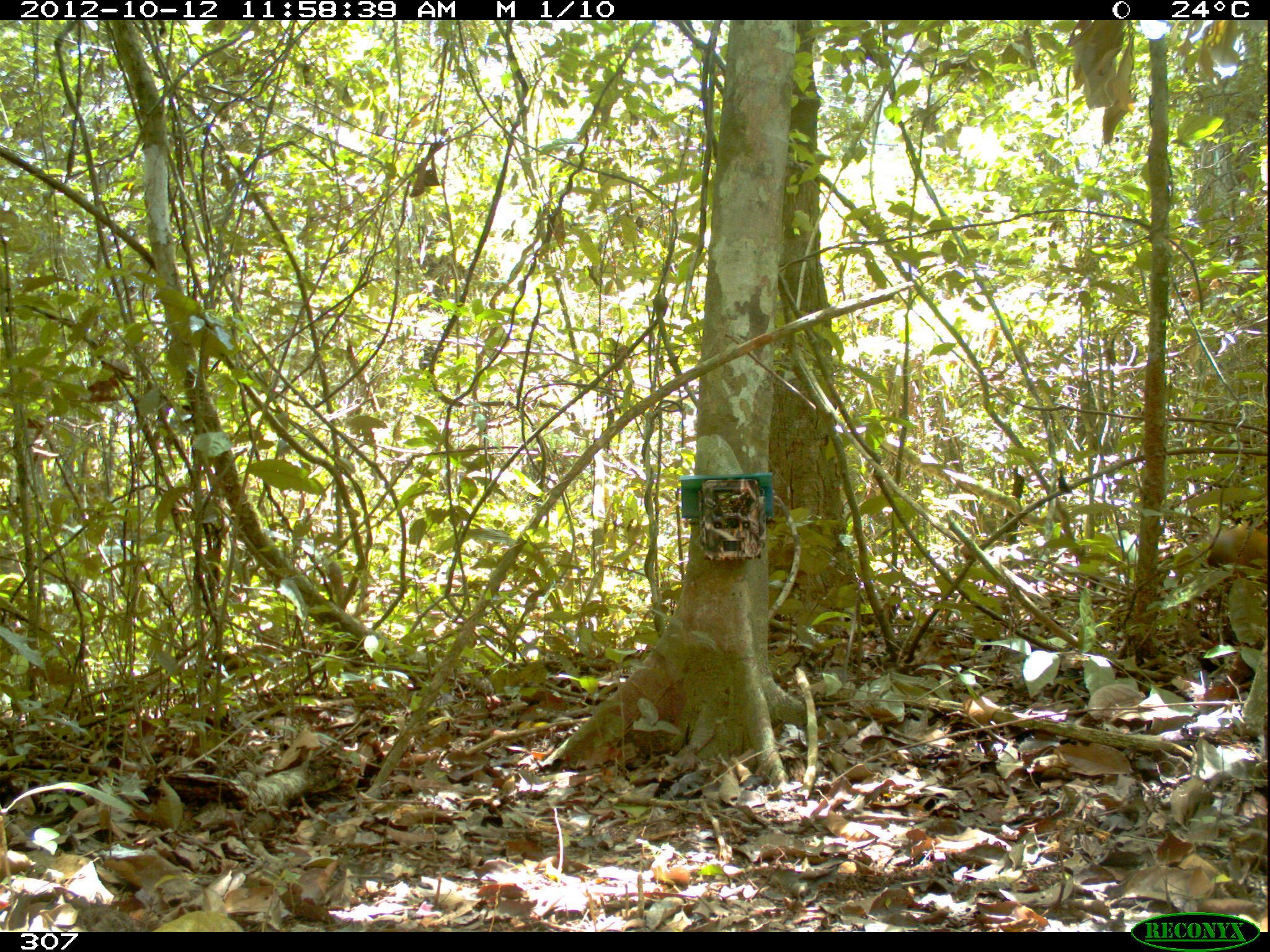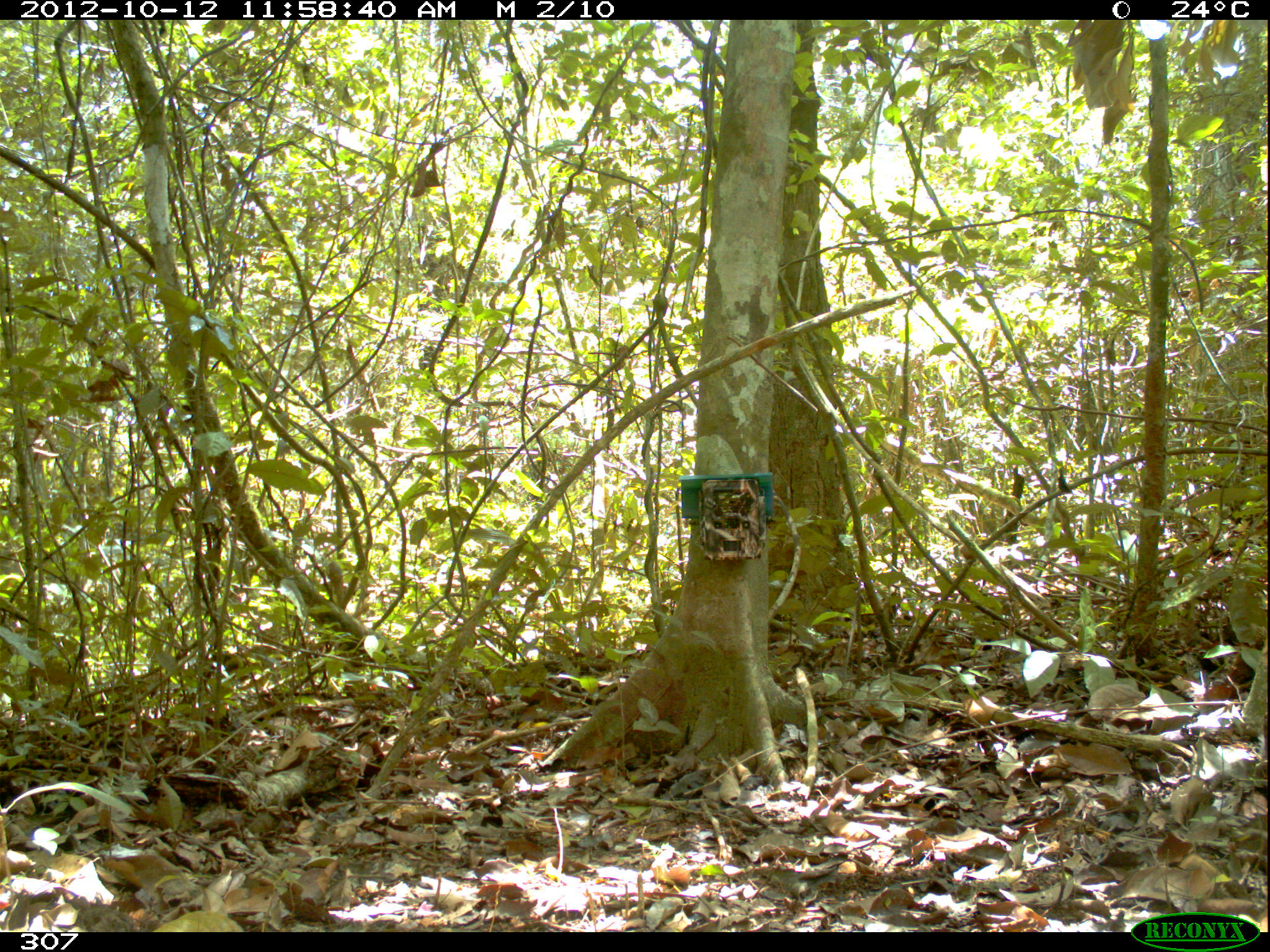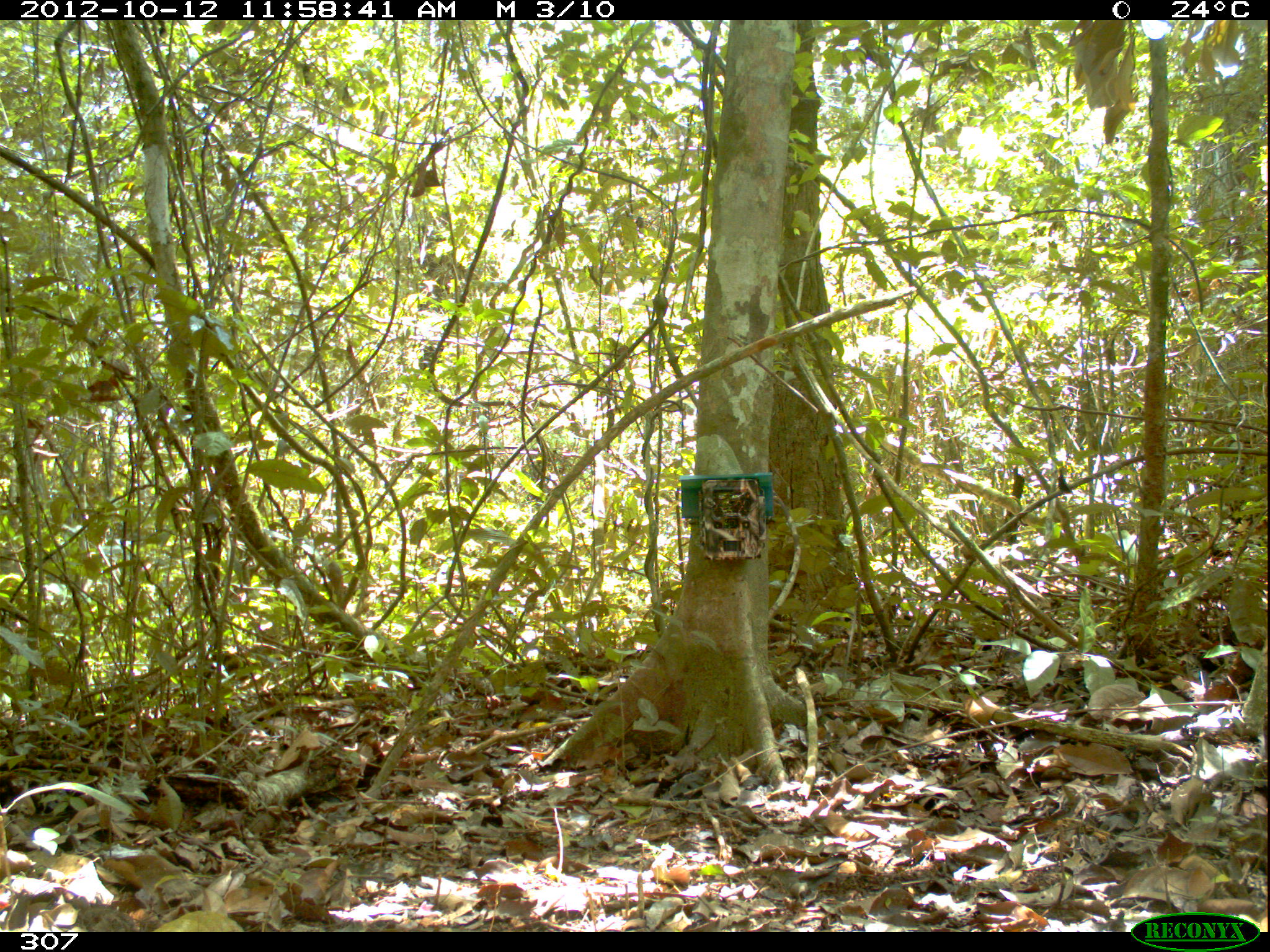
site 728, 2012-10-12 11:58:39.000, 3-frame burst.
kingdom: Animalia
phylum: Chordata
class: Mammalia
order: Rodentia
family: Dasyproctidae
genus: Dasyprocta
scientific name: Dasyprocta punctata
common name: central american agouti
Dasyprocta punctata (central american agouti).